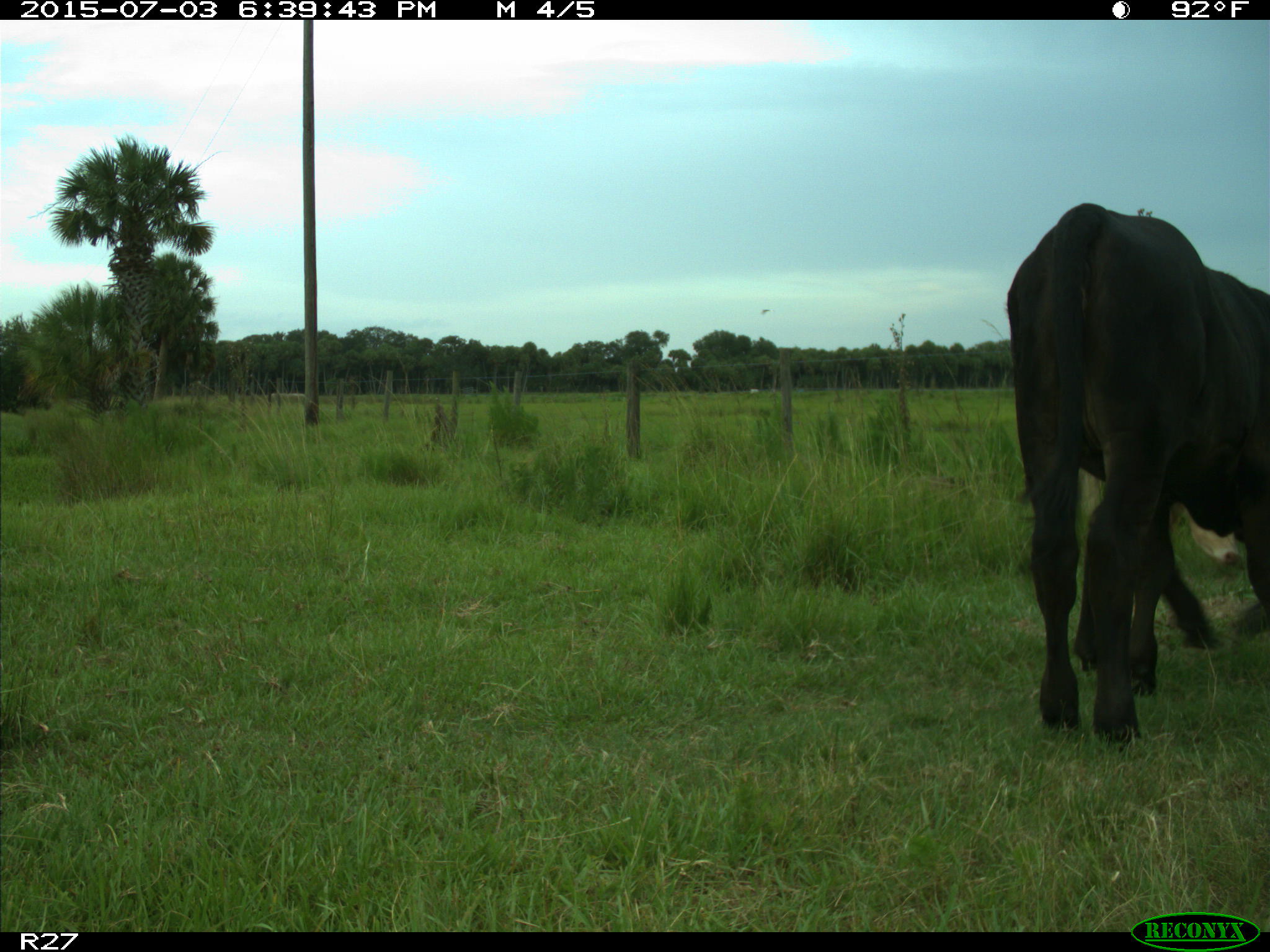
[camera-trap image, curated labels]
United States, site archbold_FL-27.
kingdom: Animalia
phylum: Chordata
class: Mammalia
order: Artiodactyla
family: Bovidae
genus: Bos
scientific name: Bos taurus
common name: domestic cow